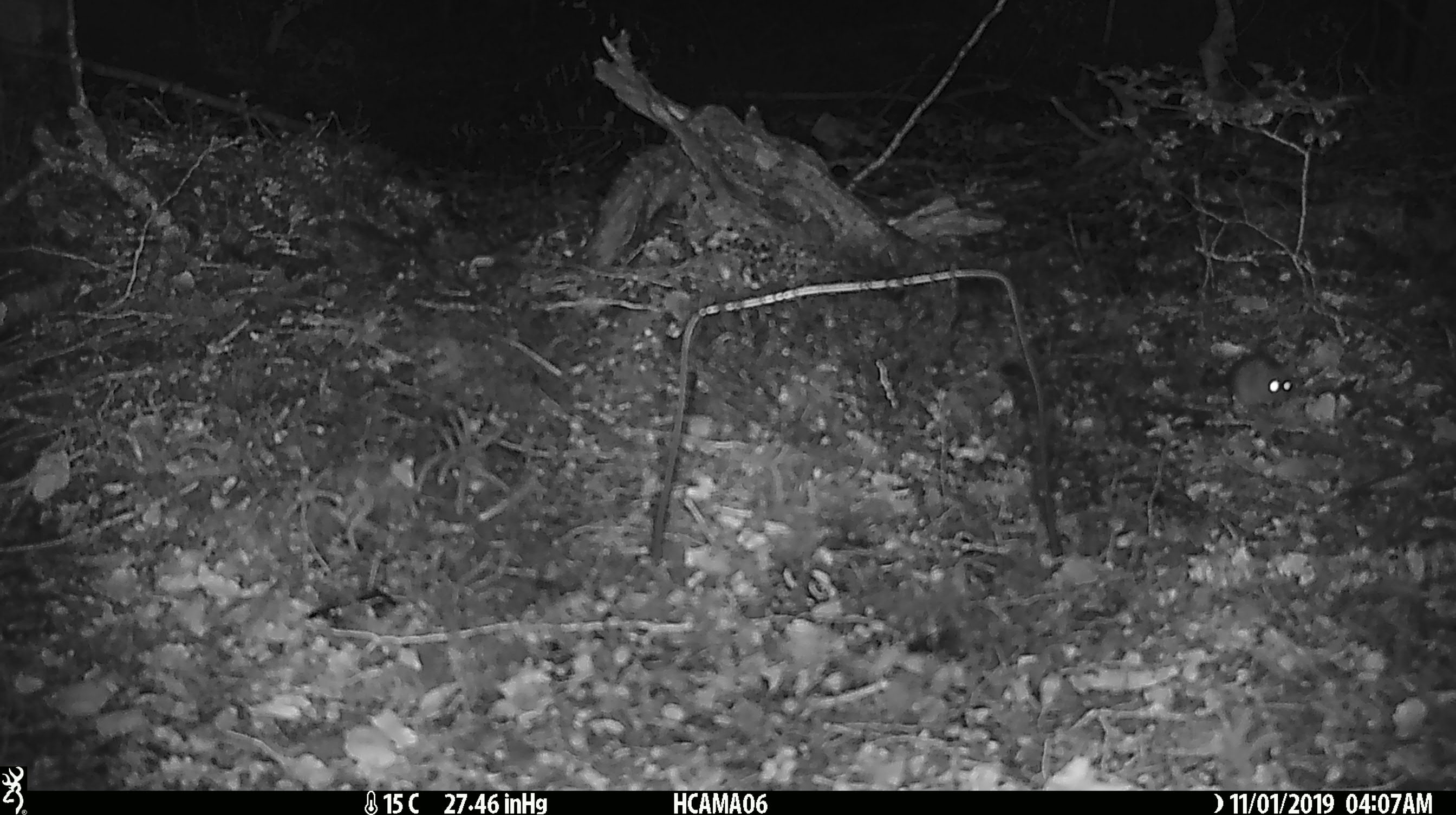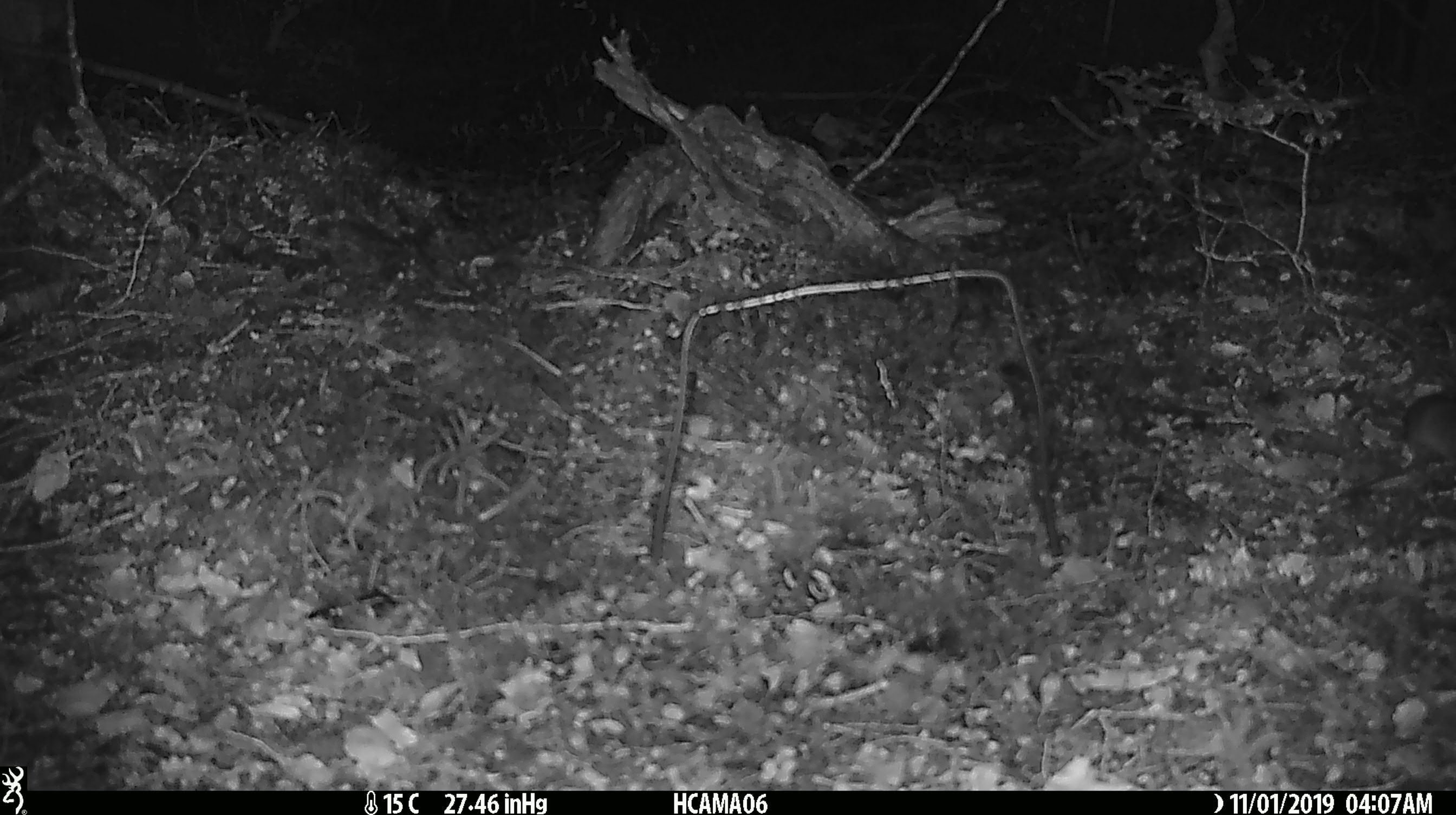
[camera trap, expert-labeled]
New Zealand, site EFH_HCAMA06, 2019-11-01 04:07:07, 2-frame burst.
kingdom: Animalia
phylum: Chordata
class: Mammalia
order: Rodentia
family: Muridae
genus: Mus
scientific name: Mus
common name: mouse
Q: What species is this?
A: Mouse (Mus).